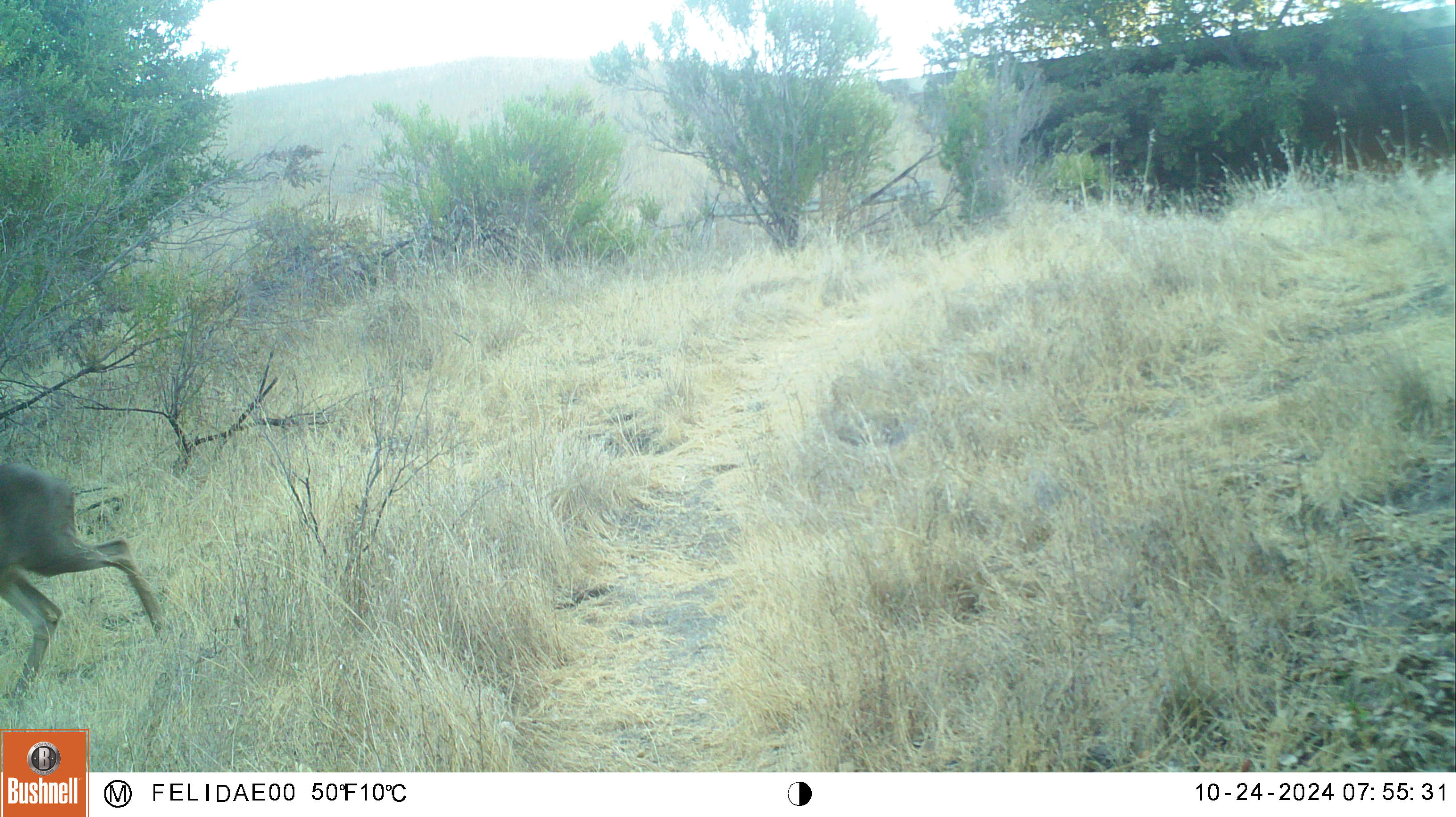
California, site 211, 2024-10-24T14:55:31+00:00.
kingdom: Animalia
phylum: Chordata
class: Mammalia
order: Artiodactyla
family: Cervidae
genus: Odocoileus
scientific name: Odocoileus hemionus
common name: mule deer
Mule deer (Odocoileus hemionus).